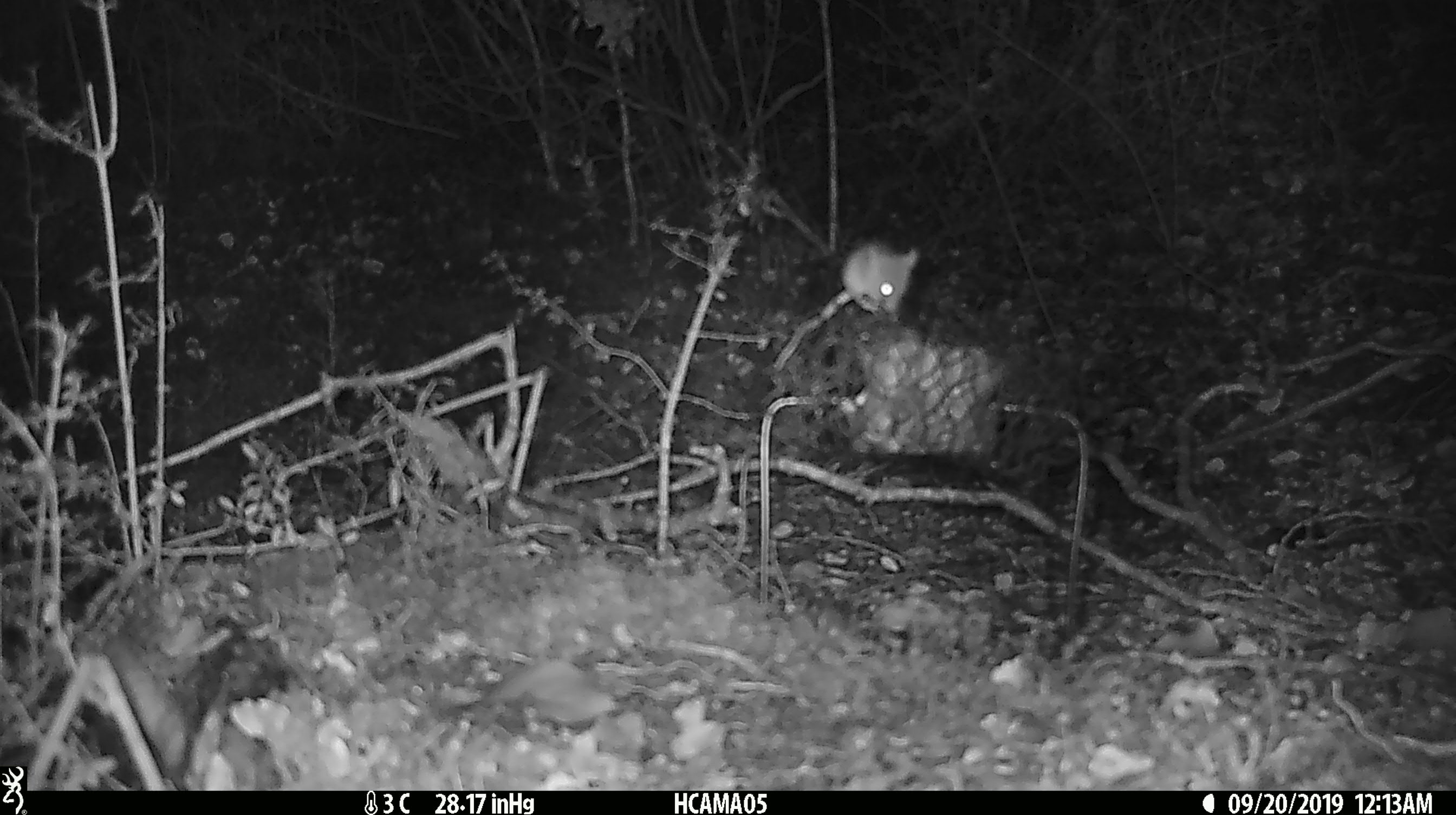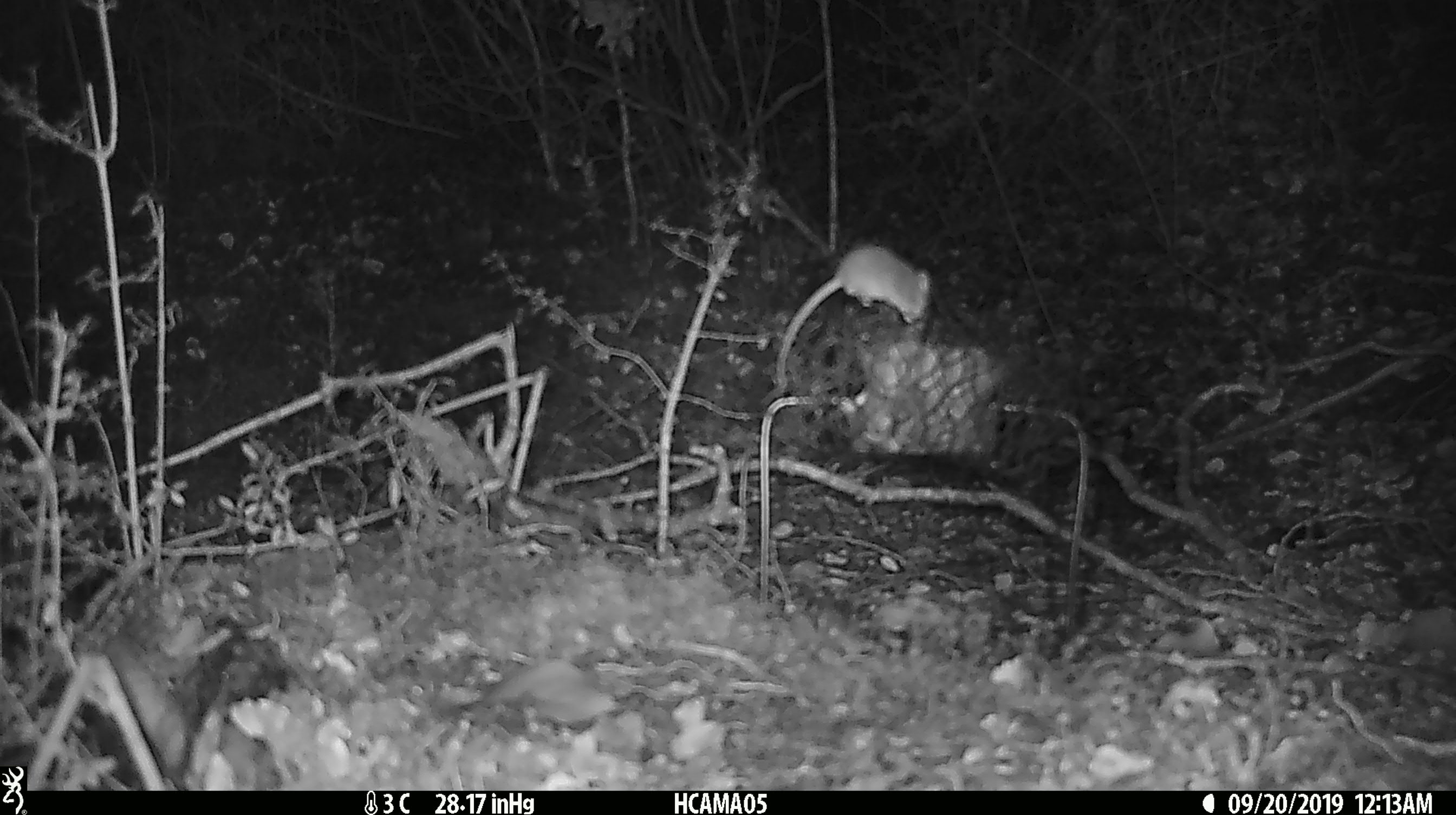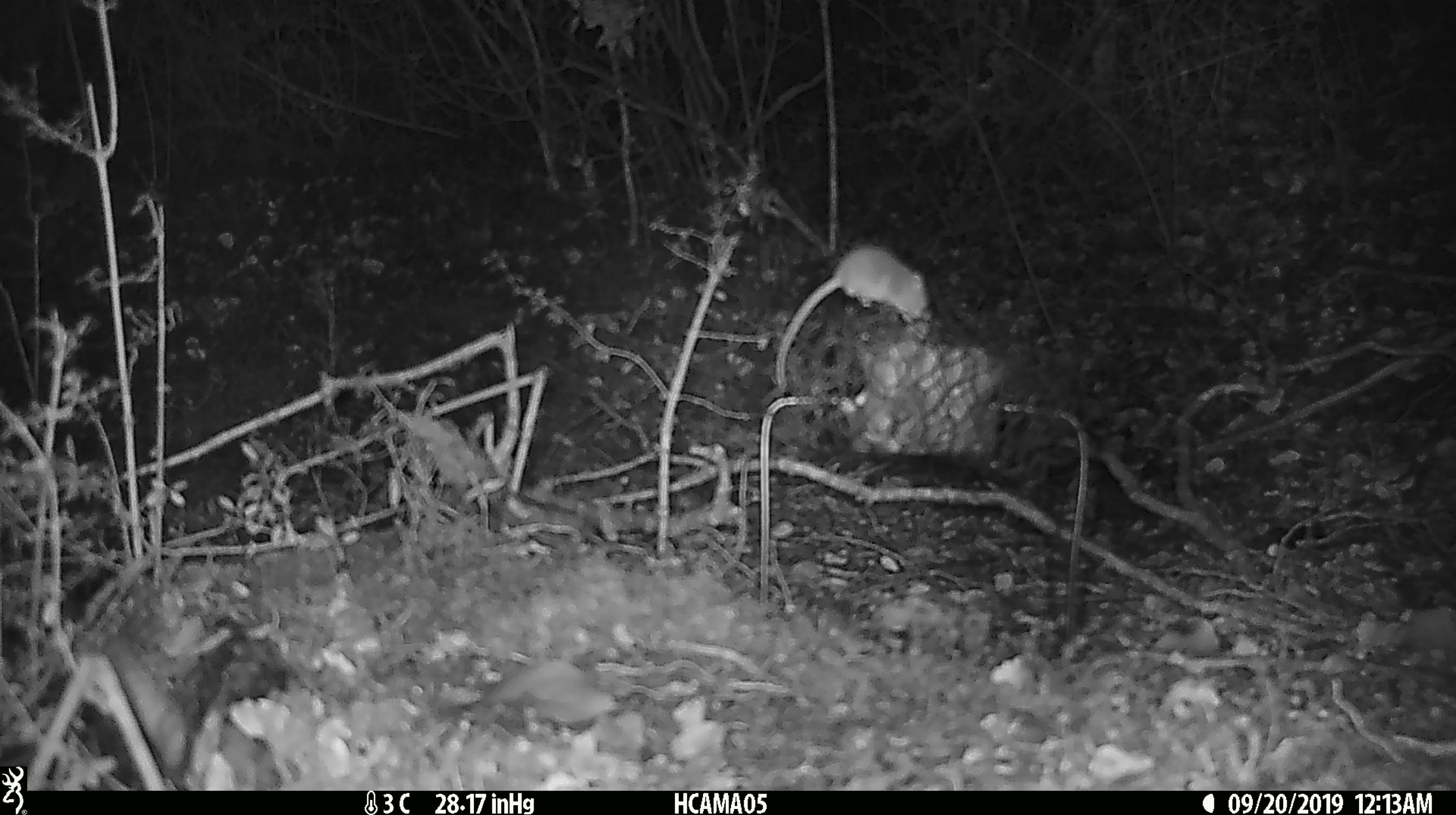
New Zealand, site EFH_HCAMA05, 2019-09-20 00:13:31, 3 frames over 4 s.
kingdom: Animalia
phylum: Chordata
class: Mammalia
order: Rodentia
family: Muridae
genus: Mus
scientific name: Mus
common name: mouse